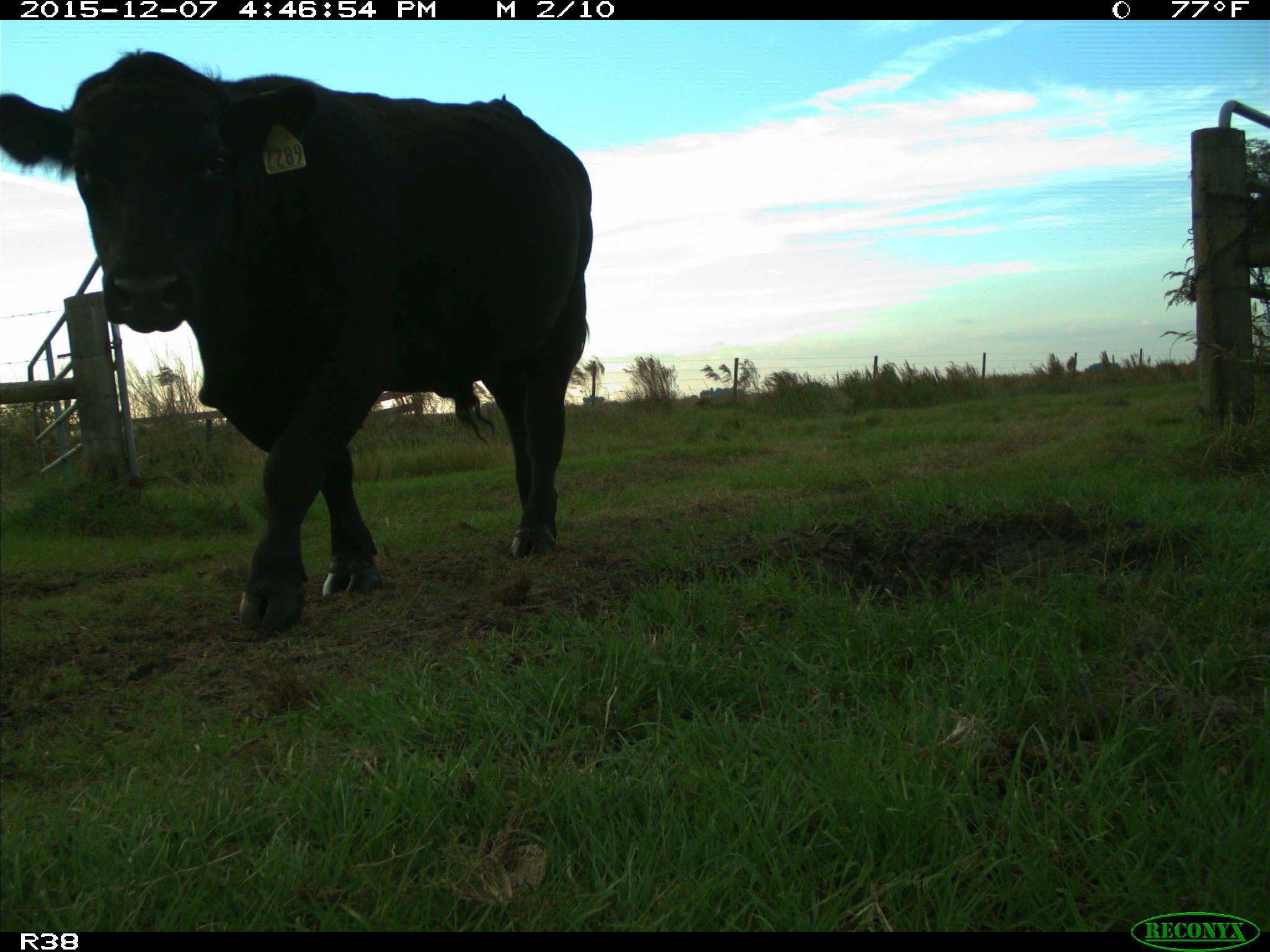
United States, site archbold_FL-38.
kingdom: Animalia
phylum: Chordata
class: Mammalia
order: Artiodactyla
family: Bovidae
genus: Bos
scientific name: Bos taurus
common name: domestic cow